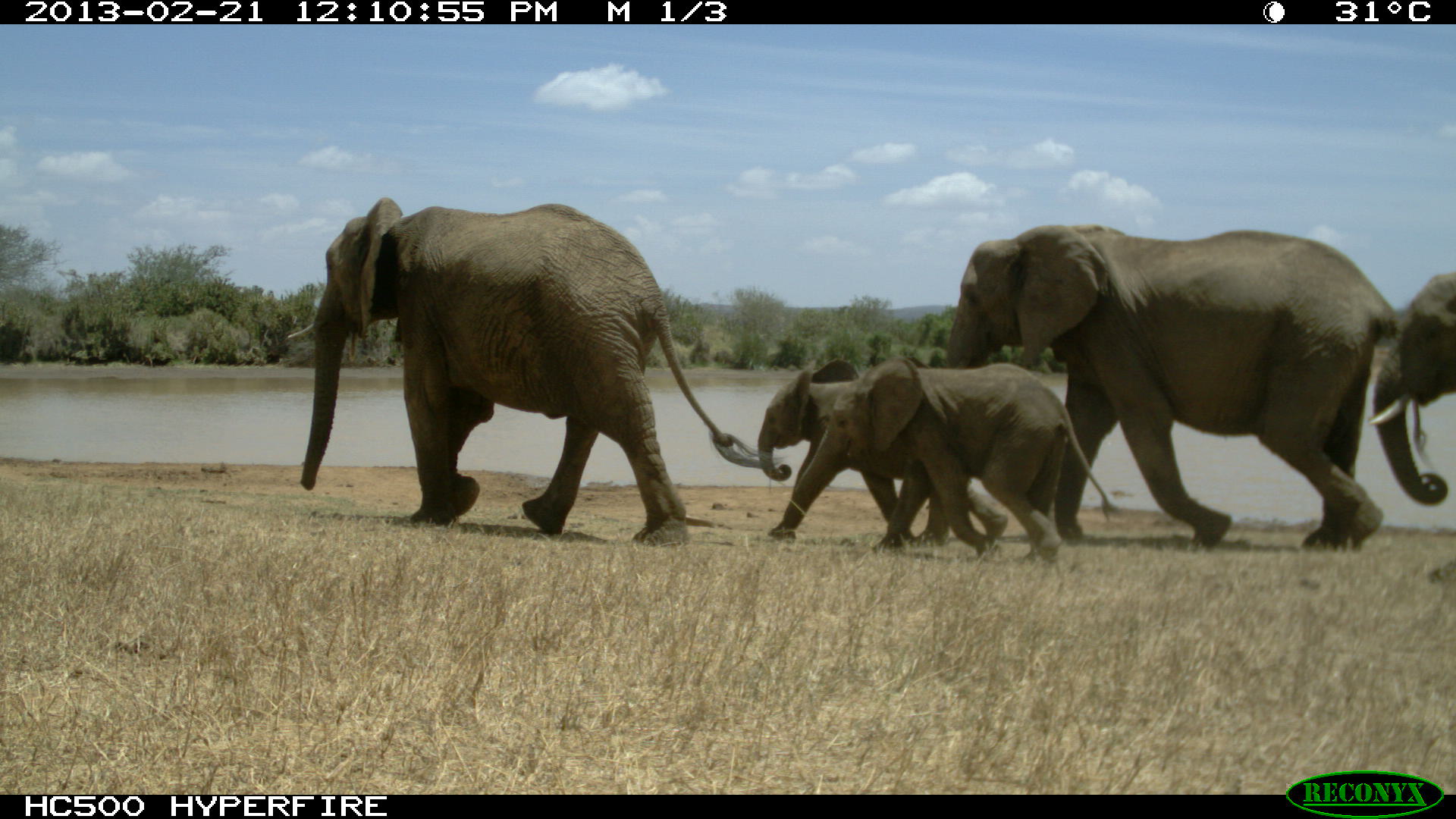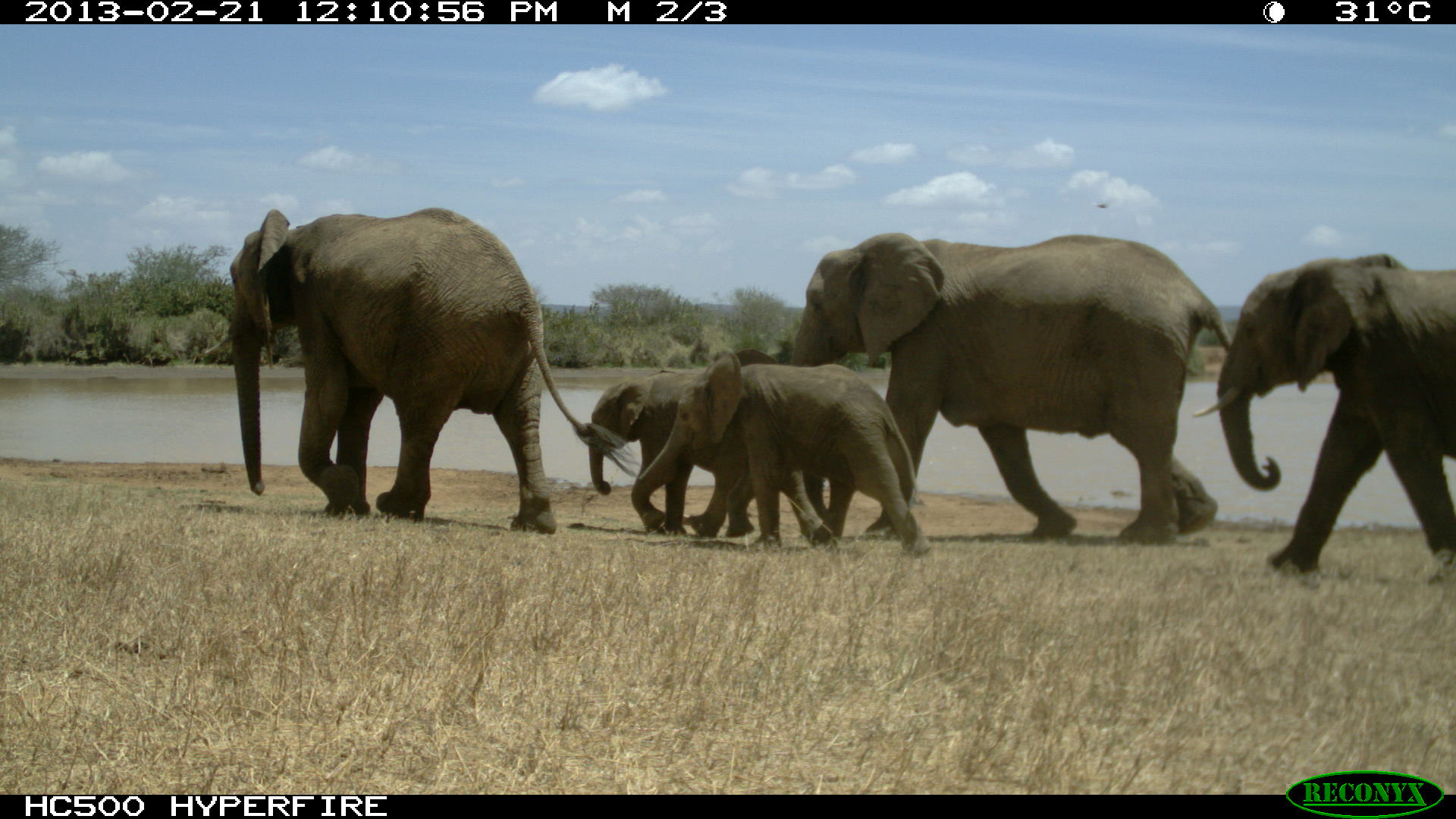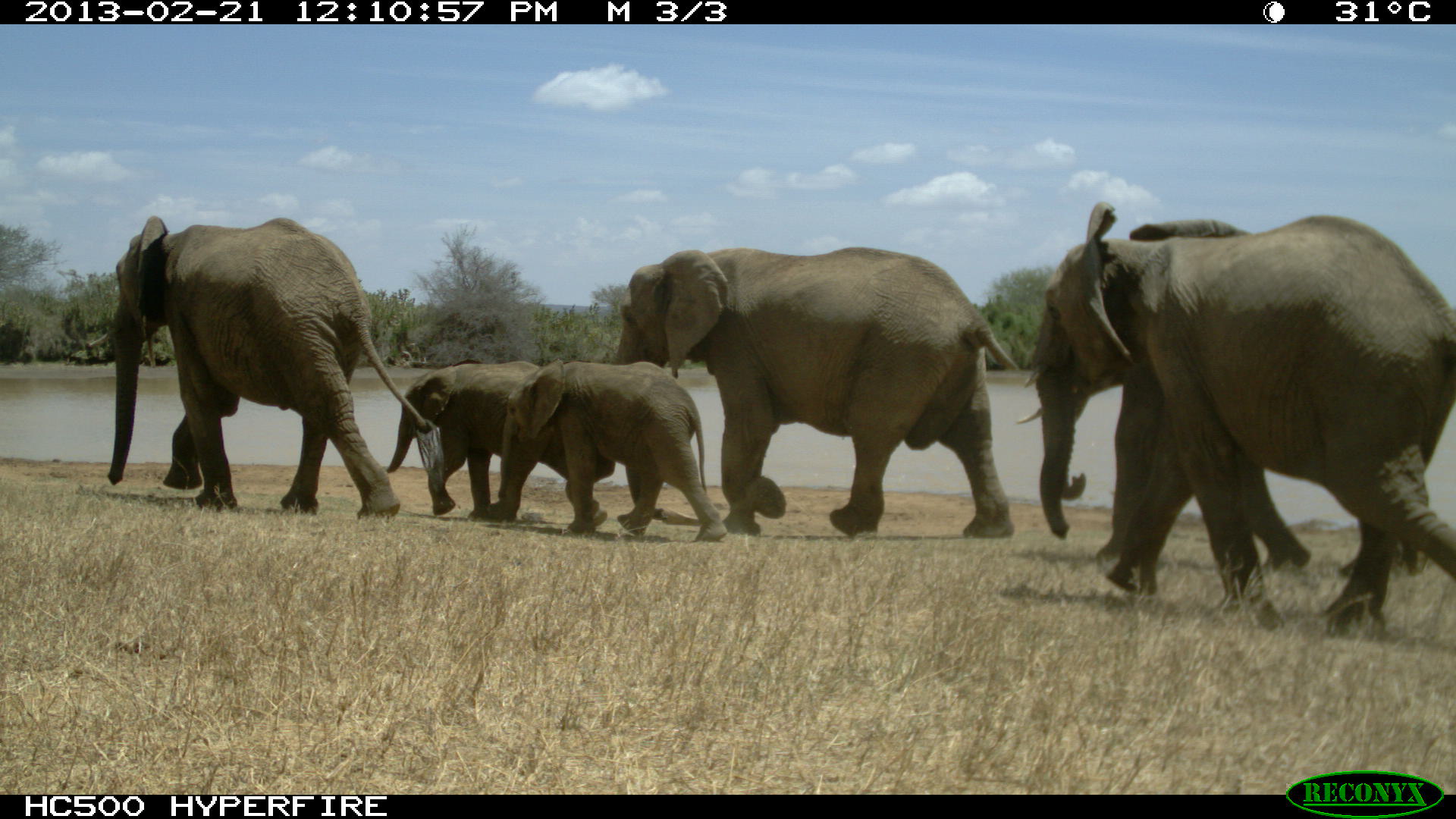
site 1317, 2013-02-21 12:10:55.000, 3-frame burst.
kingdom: Animalia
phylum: Chordata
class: Mammalia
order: Proboscidea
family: Elephantidae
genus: Loxodonta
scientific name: Loxodonta africana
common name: african bush elephant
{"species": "Loxodonta africana (african bush elephant)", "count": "5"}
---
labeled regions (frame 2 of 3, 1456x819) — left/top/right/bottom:
loxodonta africana: 205/206/639/534; 787/232/1232/545; 1190/249/1456/576; 630/348/933/559; 588/370/781/538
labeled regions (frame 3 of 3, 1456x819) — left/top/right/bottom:
loxodonta africana: 1017/198/1456/643; 610/246/1025/540; 87/216/446/521; 496/360/728/543; 386/358/552/520